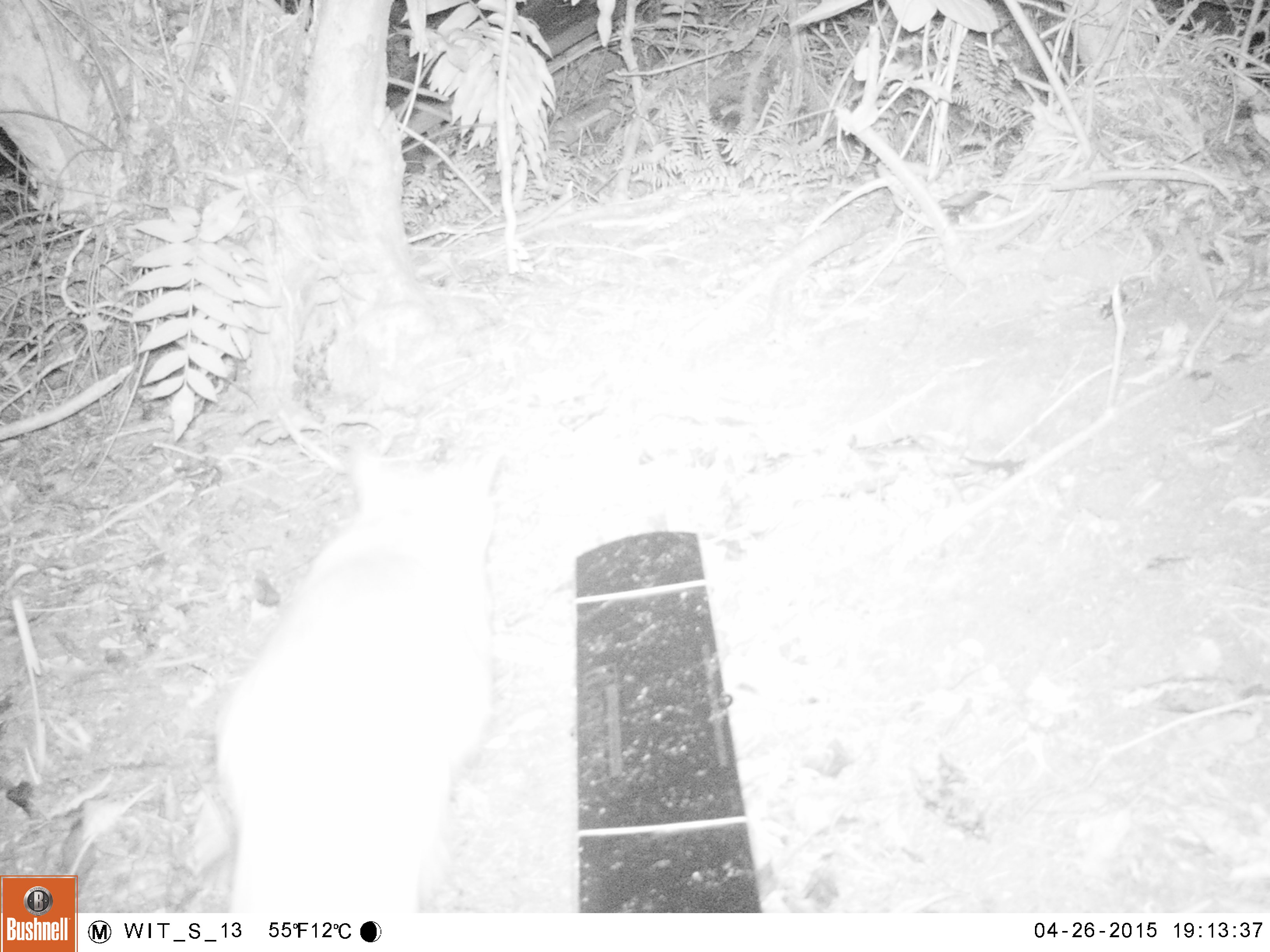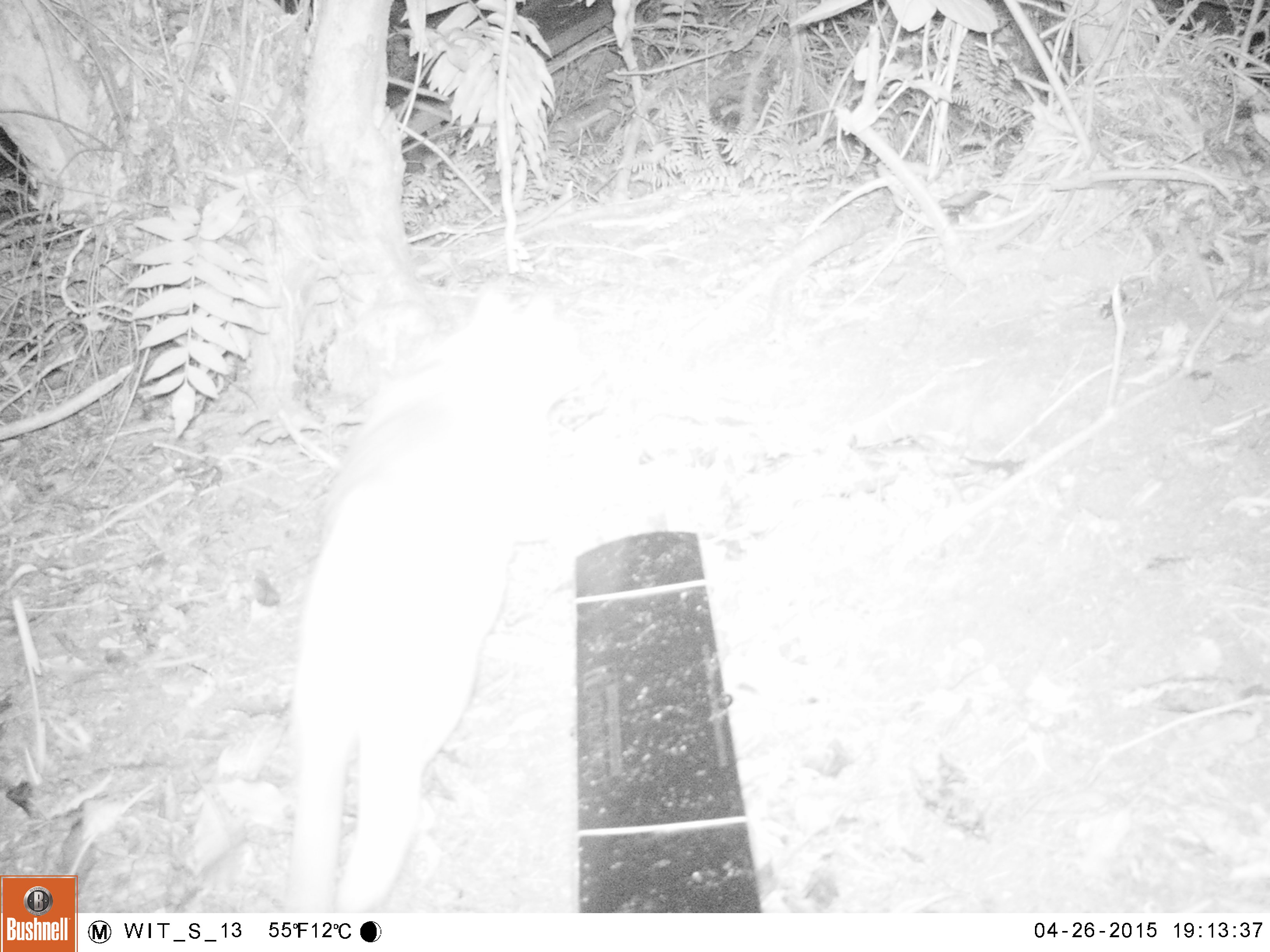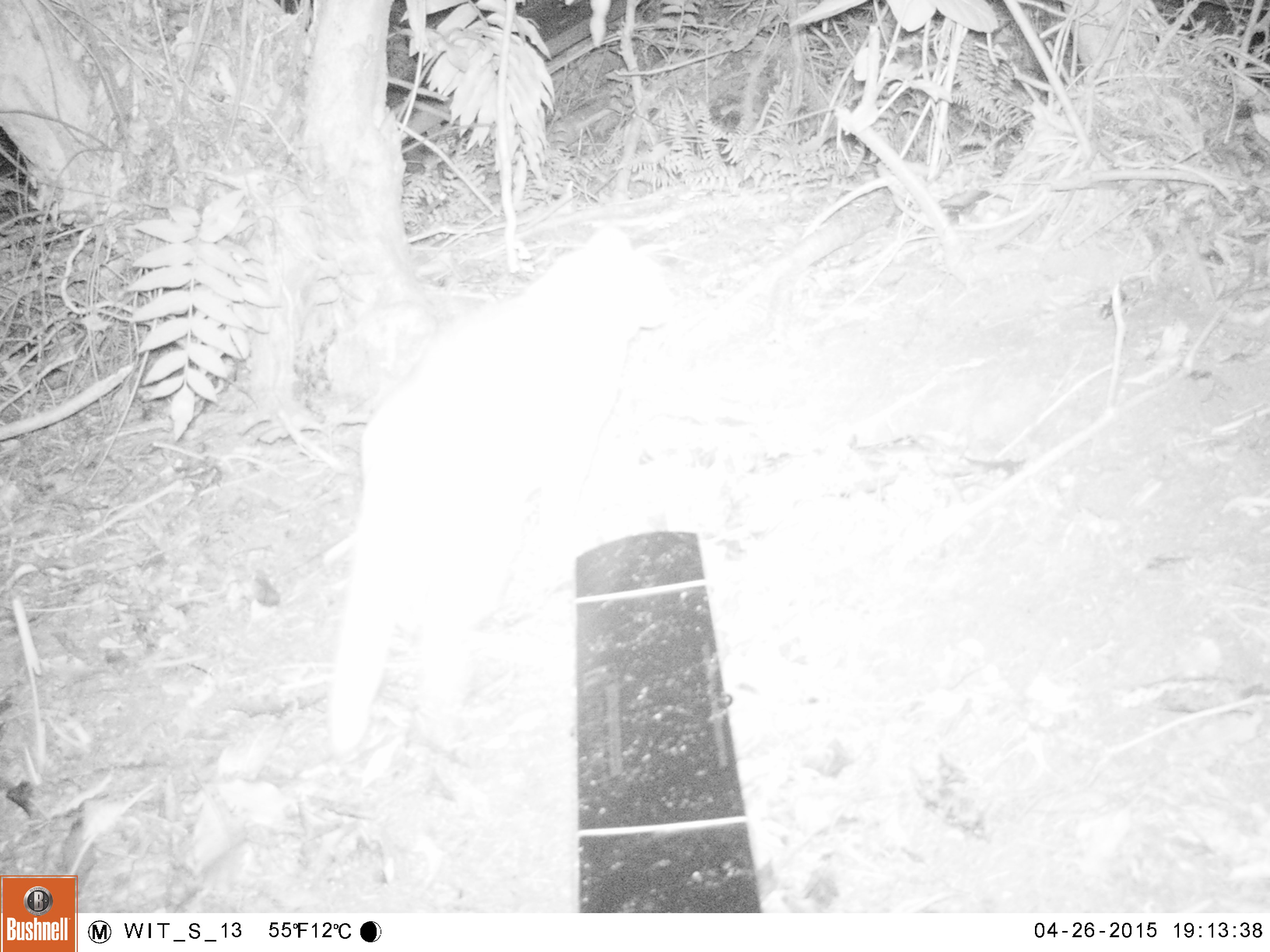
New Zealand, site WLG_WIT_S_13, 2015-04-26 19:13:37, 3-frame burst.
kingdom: Animalia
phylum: Chordata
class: Mammalia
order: Carnivora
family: Felidae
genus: Felis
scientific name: Felis catus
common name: domestic cat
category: cat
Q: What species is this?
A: Cat (domestic cat) (Felis catus).